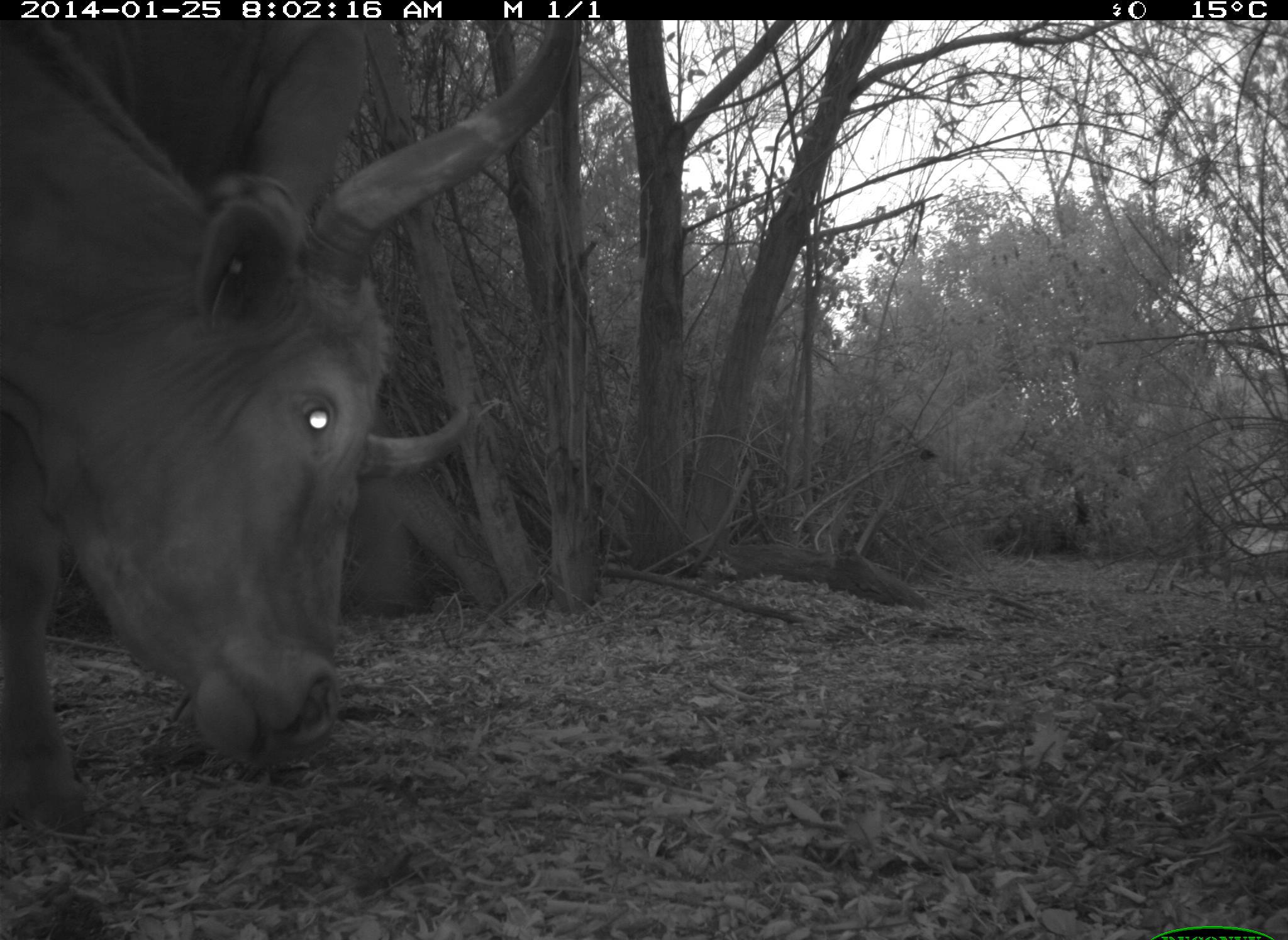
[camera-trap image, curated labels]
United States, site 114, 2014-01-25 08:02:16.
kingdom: Animalia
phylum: Chordata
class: Mammalia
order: Artiodactyla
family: Bovidae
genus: Bos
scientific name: Bos taurus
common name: cow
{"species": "cow (Bos taurus)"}